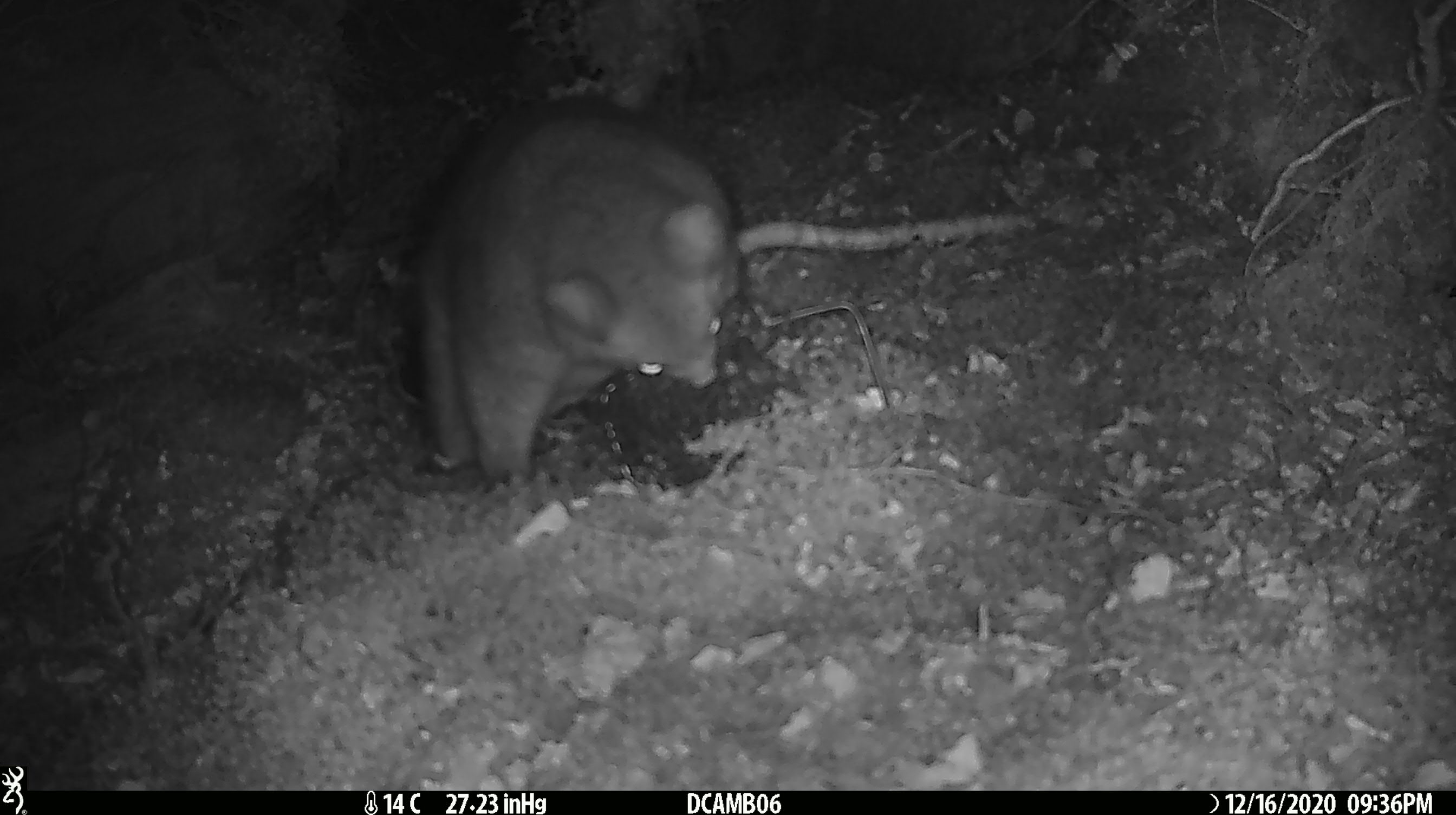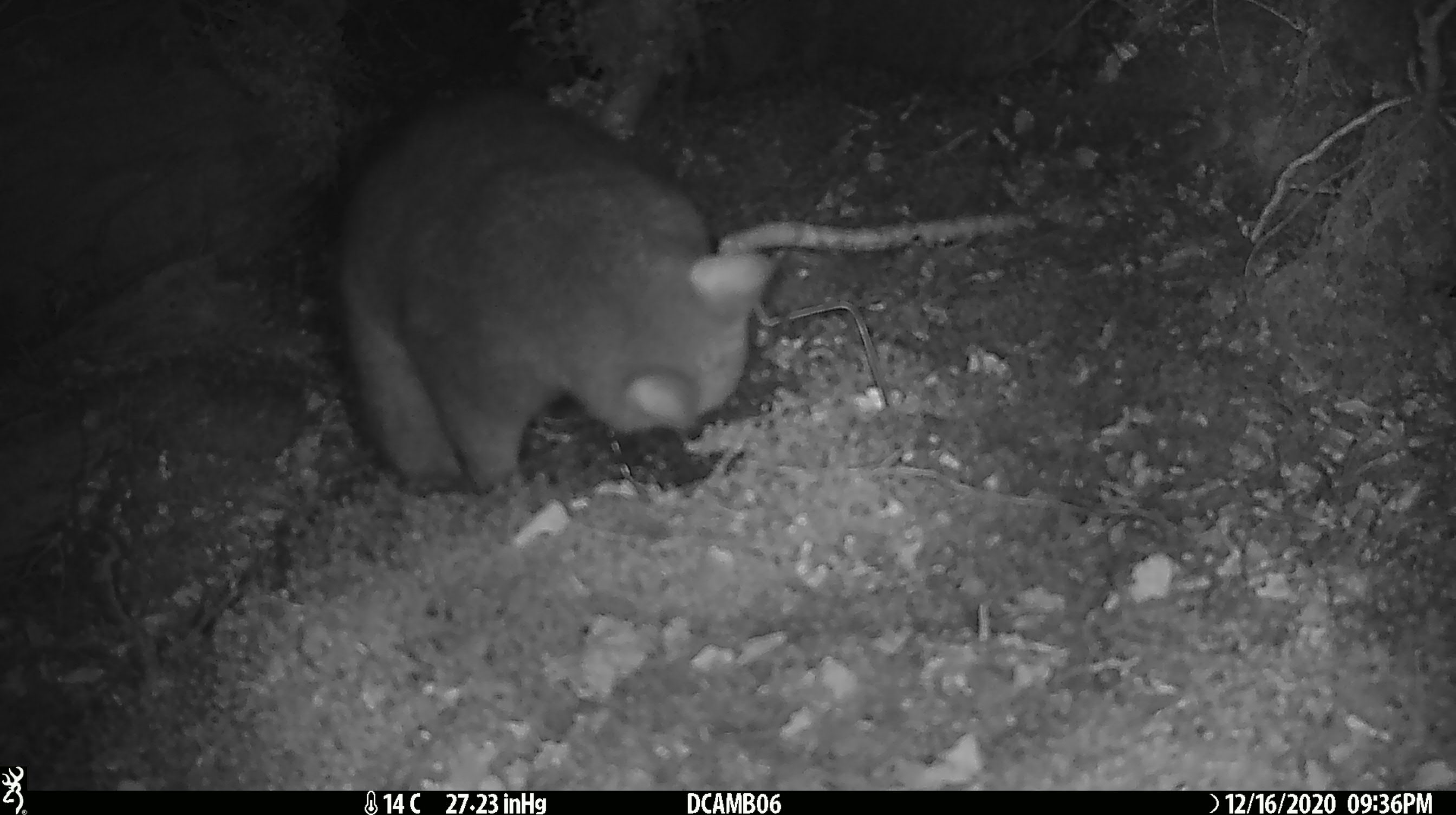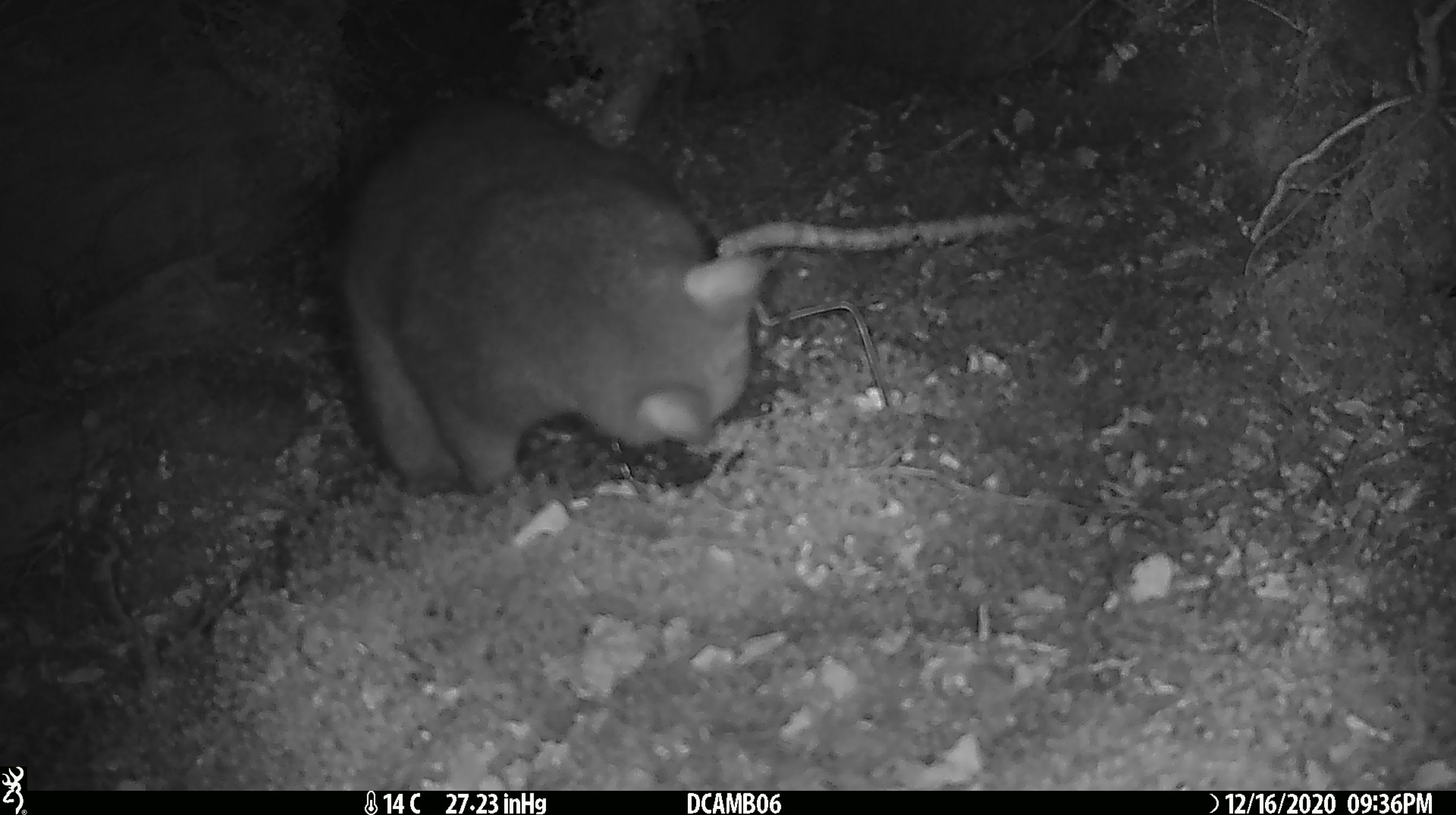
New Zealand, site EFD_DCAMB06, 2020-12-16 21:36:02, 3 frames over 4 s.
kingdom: Animalia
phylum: Chordata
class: Mammalia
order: Diprotodontia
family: Phalangeridae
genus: Trichosurus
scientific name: Trichosurus vulpecula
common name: common brushtail possum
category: possum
Possum (common brushtail possum) (Trichosurus vulpecula).